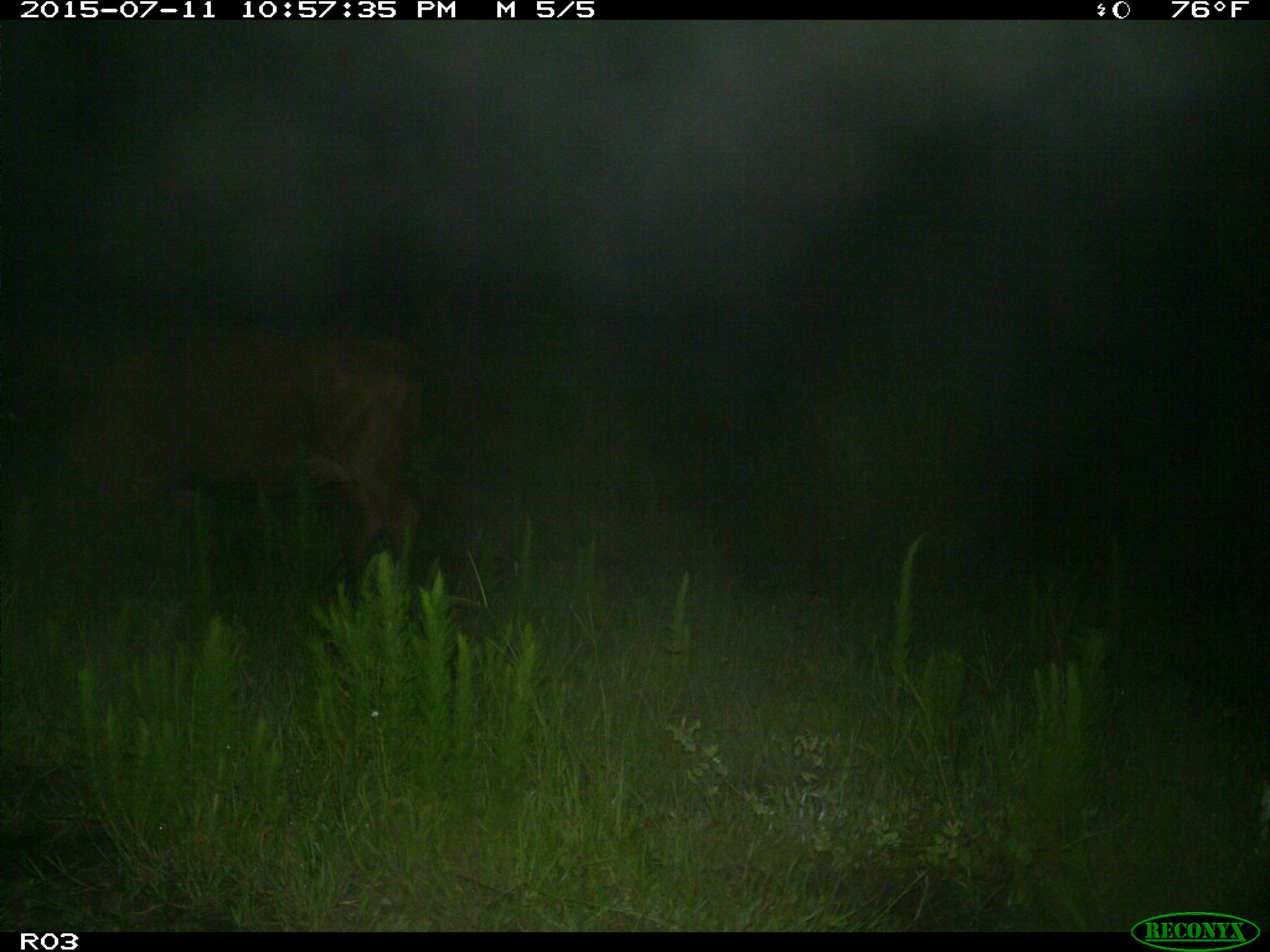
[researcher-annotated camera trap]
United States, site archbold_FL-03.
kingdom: Animalia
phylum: Chordata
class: Mammalia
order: Artiodactyla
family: Bovidae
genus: Bos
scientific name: Bos taurus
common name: domestic cow